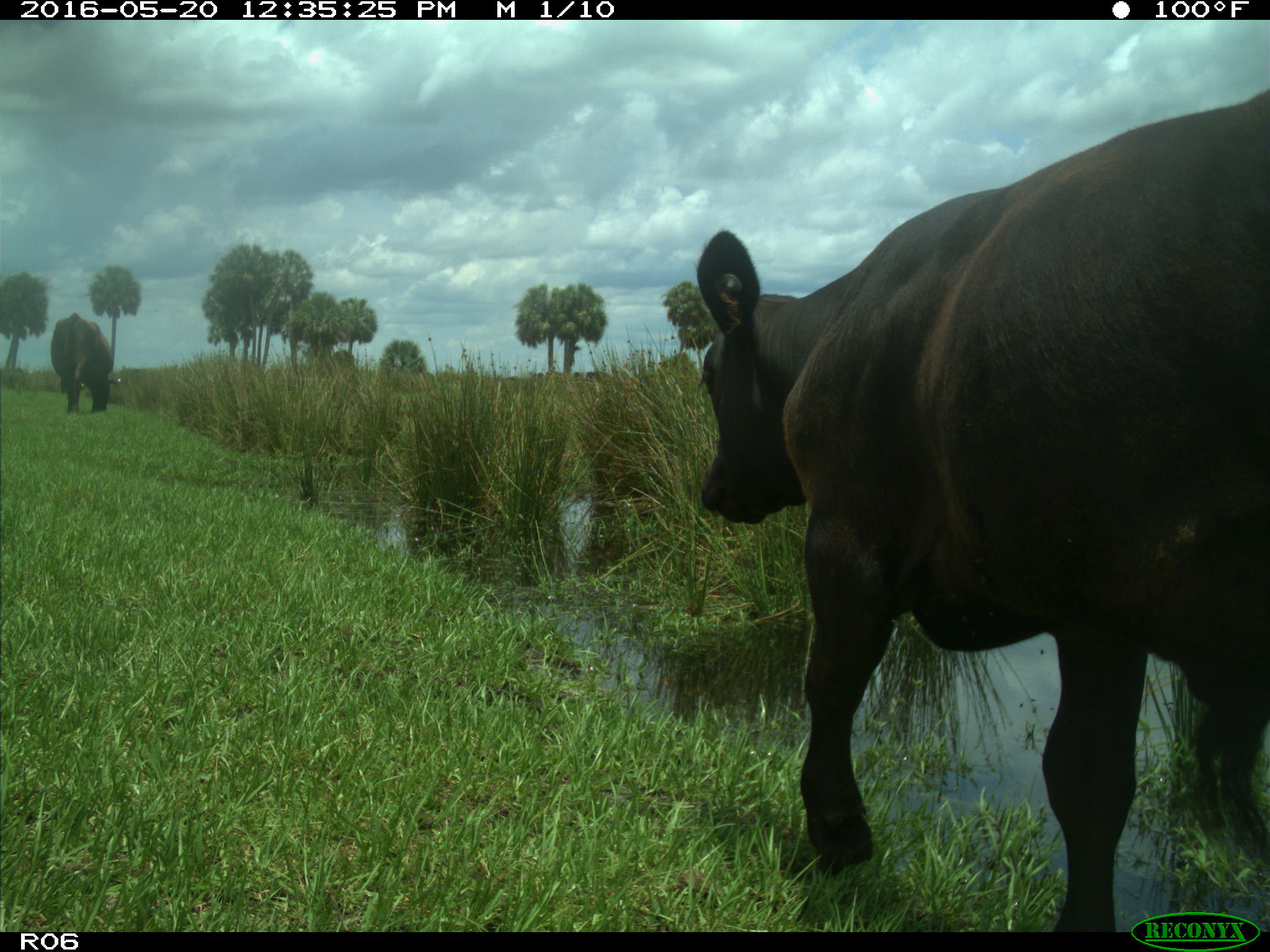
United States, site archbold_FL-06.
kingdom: Animalia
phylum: Chordata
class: Mammalia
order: Artiodactyla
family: Bovidae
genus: Bos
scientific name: Bos taurus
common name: domestic cow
Bos taurus (domestic cow).